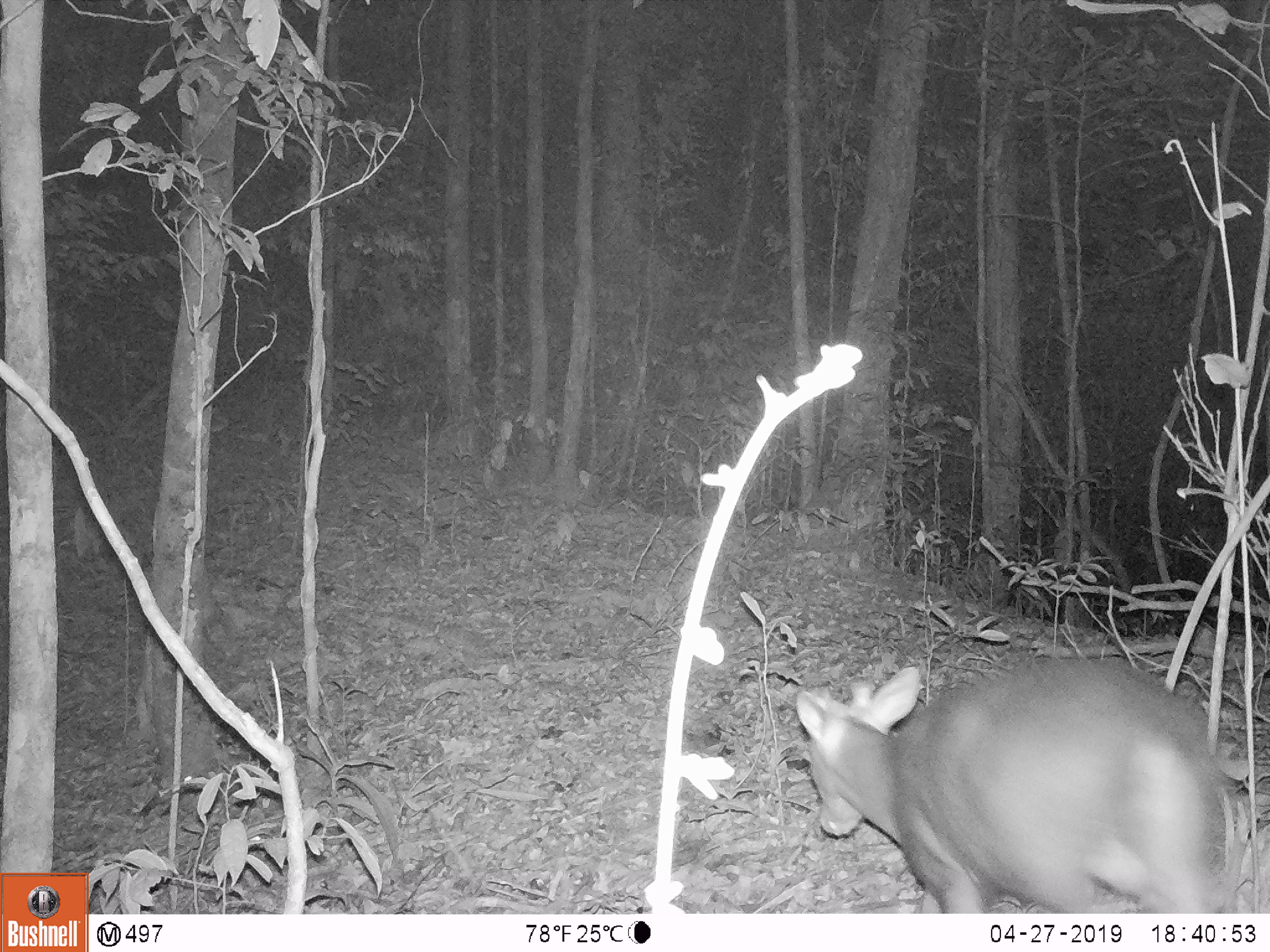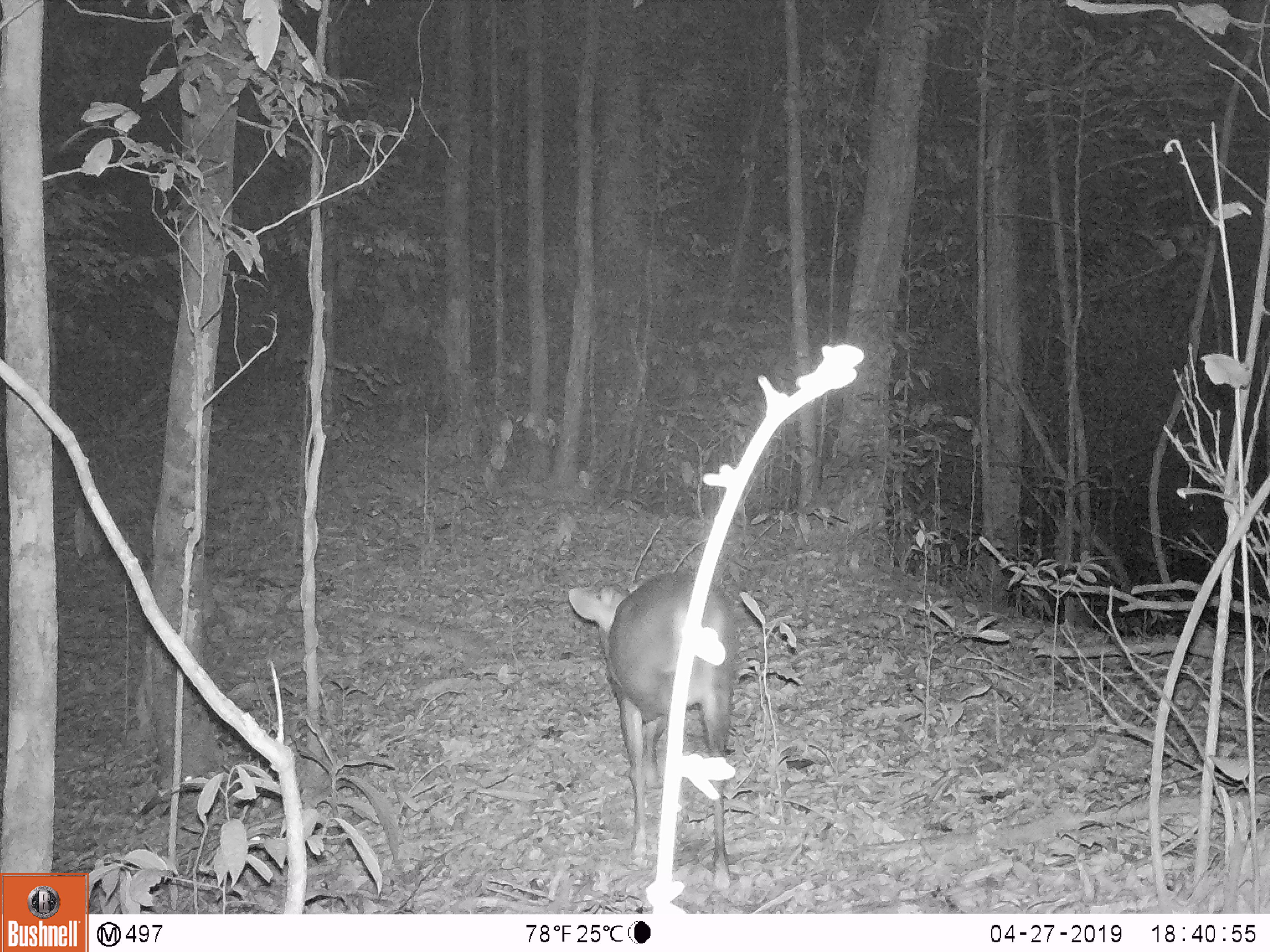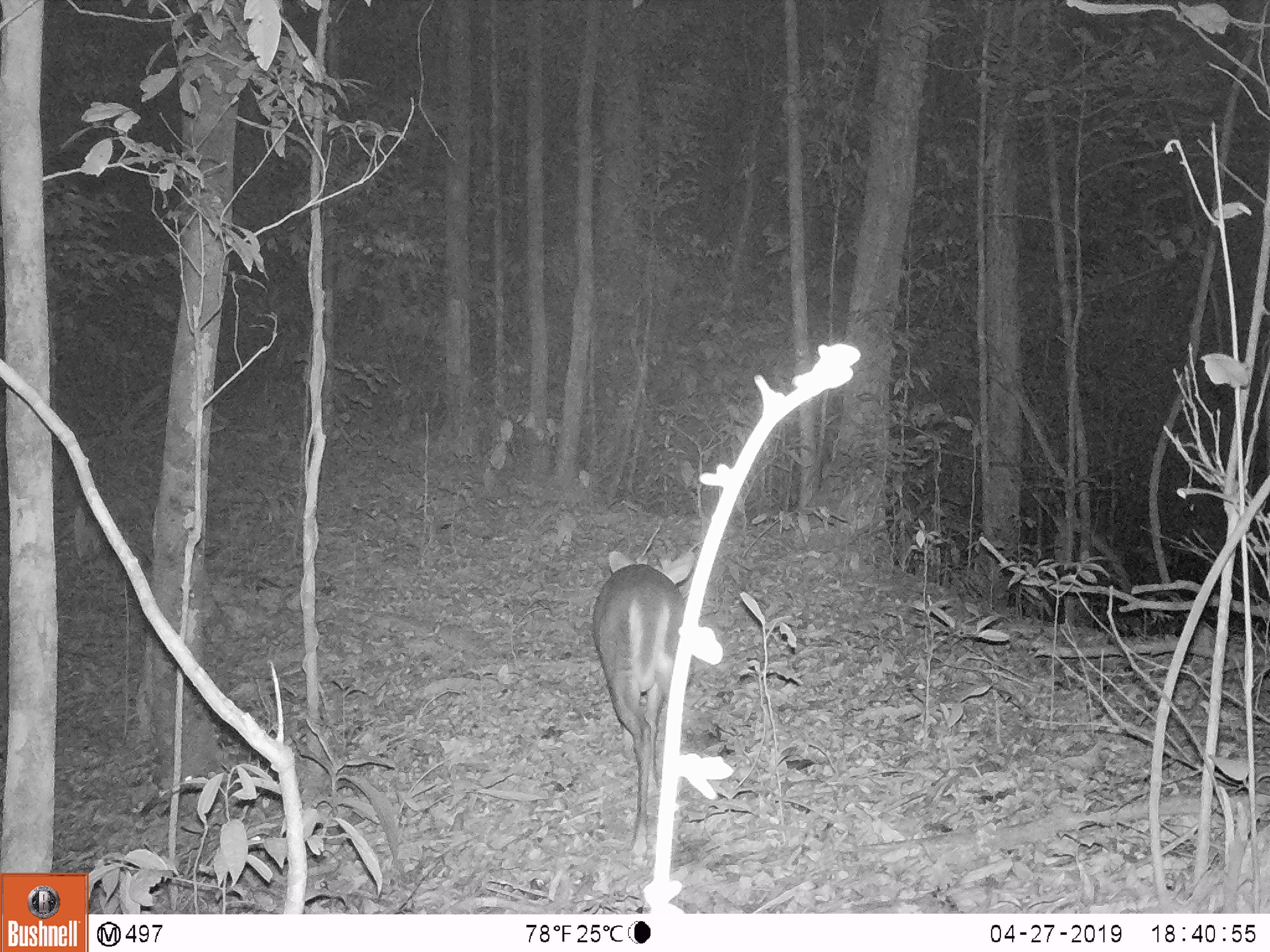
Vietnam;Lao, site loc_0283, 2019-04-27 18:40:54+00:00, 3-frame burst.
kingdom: Animalia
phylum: Chordata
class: Mammalia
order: Artiodactyla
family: Cervidae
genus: Muntiacus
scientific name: Muntiacus rooseveltorum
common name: roosevelt's muntjac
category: roosevelts muntjac group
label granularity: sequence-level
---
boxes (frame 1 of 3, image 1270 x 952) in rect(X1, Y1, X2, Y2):
roosevelts muntjac group: rect(795, 657, 1230, 913)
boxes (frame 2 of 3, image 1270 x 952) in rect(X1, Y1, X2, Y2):
roosevelts muntjac group: rect(568, 572, 739, 890)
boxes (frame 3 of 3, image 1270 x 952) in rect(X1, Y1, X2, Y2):
roosevelts muntjac group: rect(592, 550, 695, 866)